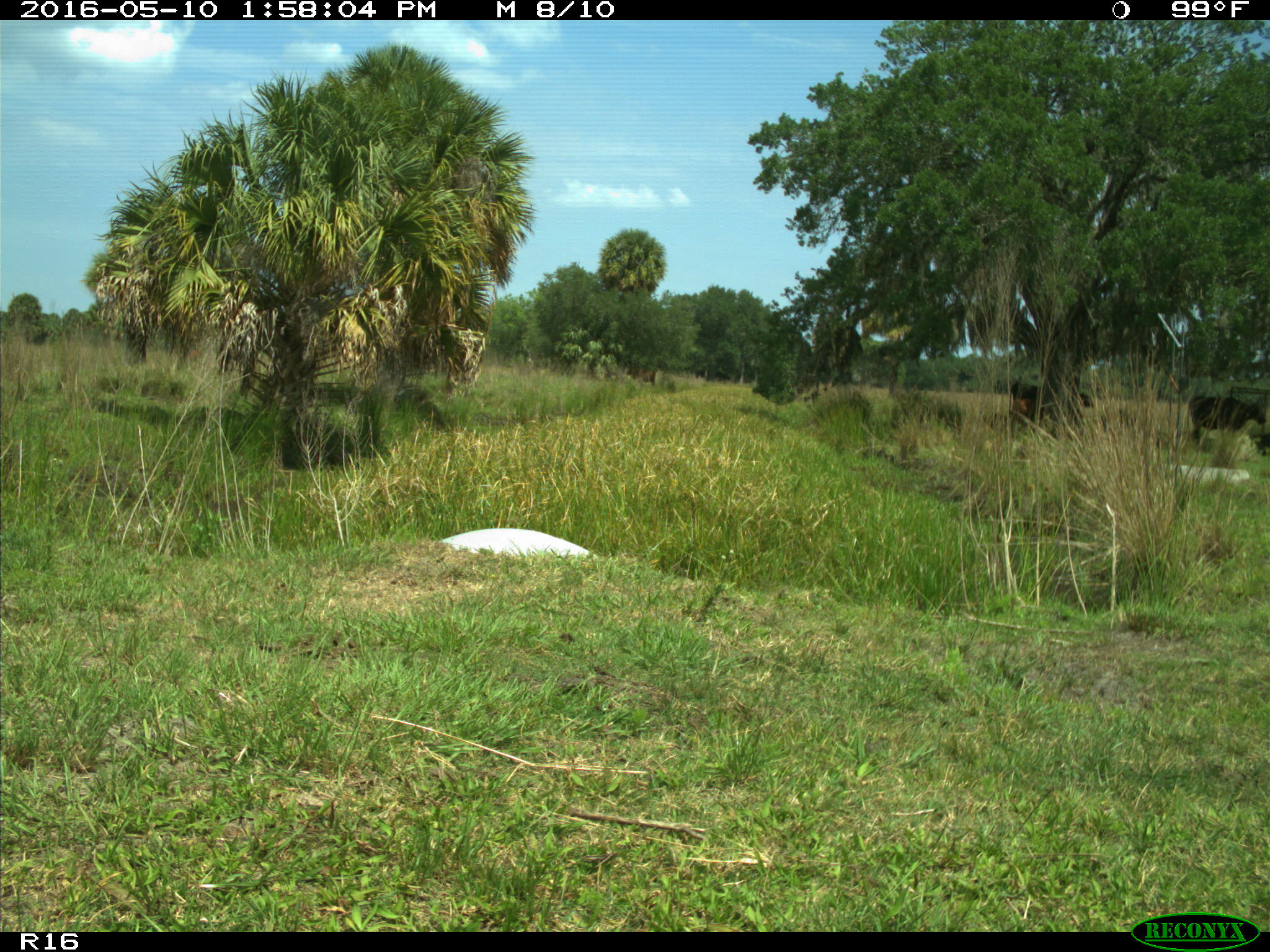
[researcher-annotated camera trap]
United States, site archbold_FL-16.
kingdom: Animalia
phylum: Chordata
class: Mammalia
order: Artiodactyla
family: Bovidae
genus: Bos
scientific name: Bos taurus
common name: domestic cow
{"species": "Bos taurus (domestic cow)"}